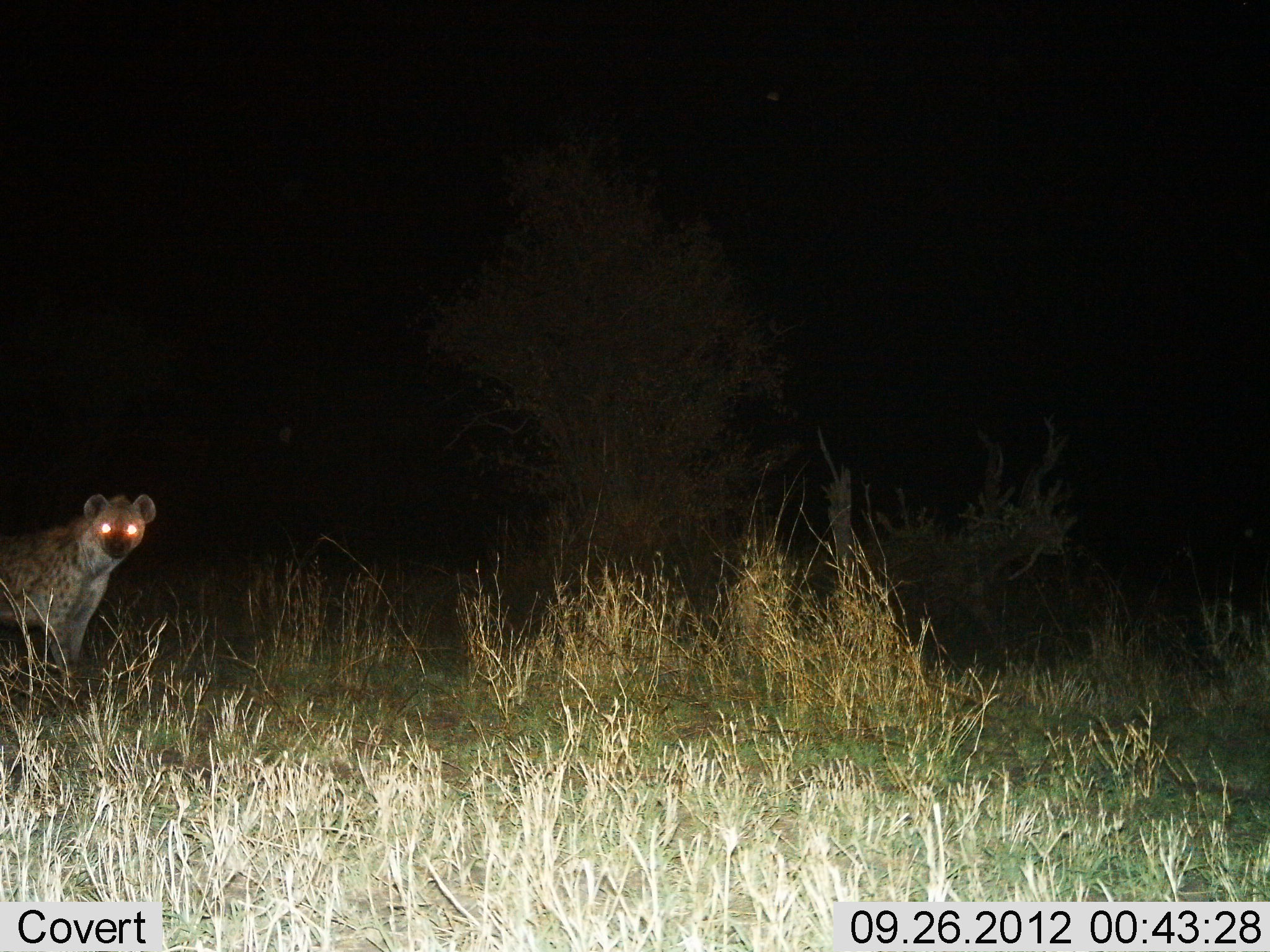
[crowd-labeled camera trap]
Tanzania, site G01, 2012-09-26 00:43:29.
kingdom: Animalia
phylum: Chordata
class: Mammalia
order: Carnivora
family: Hyaenidae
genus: Crocuta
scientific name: Crocuta crocuta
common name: spotted hyena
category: hyenaspotted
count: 1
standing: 90%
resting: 0%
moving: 10%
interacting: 0%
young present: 0%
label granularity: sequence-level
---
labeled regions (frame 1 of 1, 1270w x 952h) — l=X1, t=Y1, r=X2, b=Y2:
animal: l=0, t=492, r=159, b=679